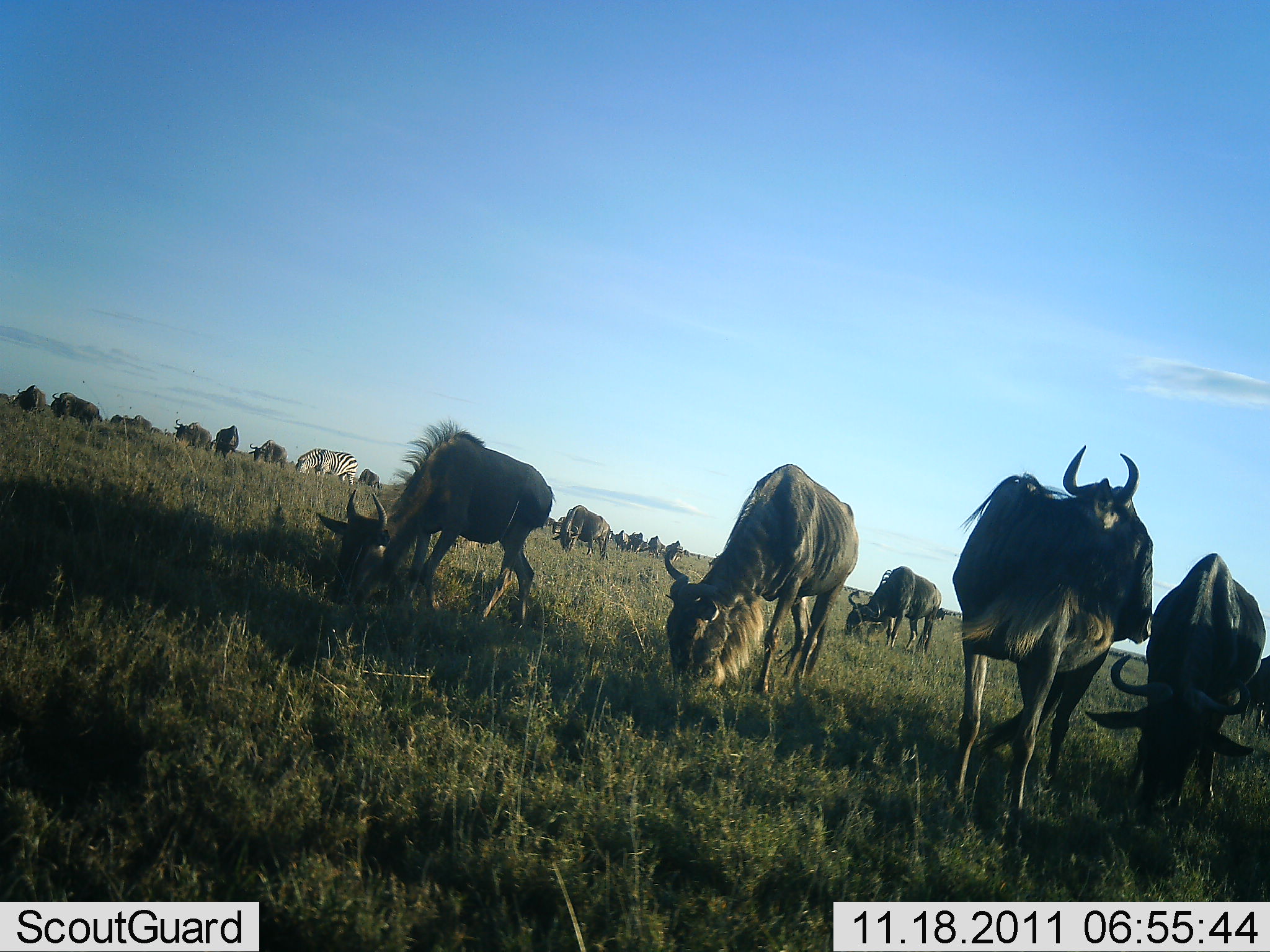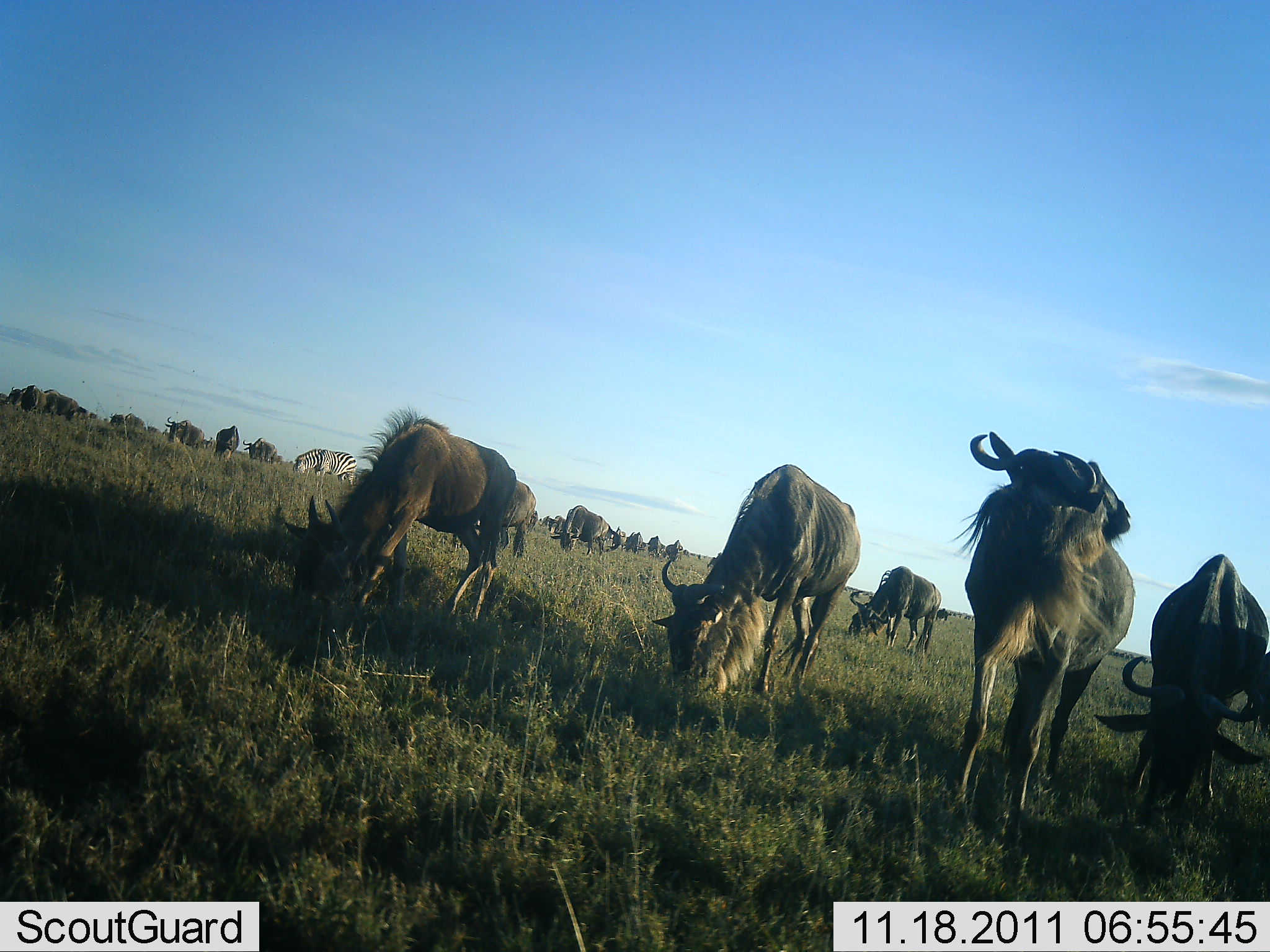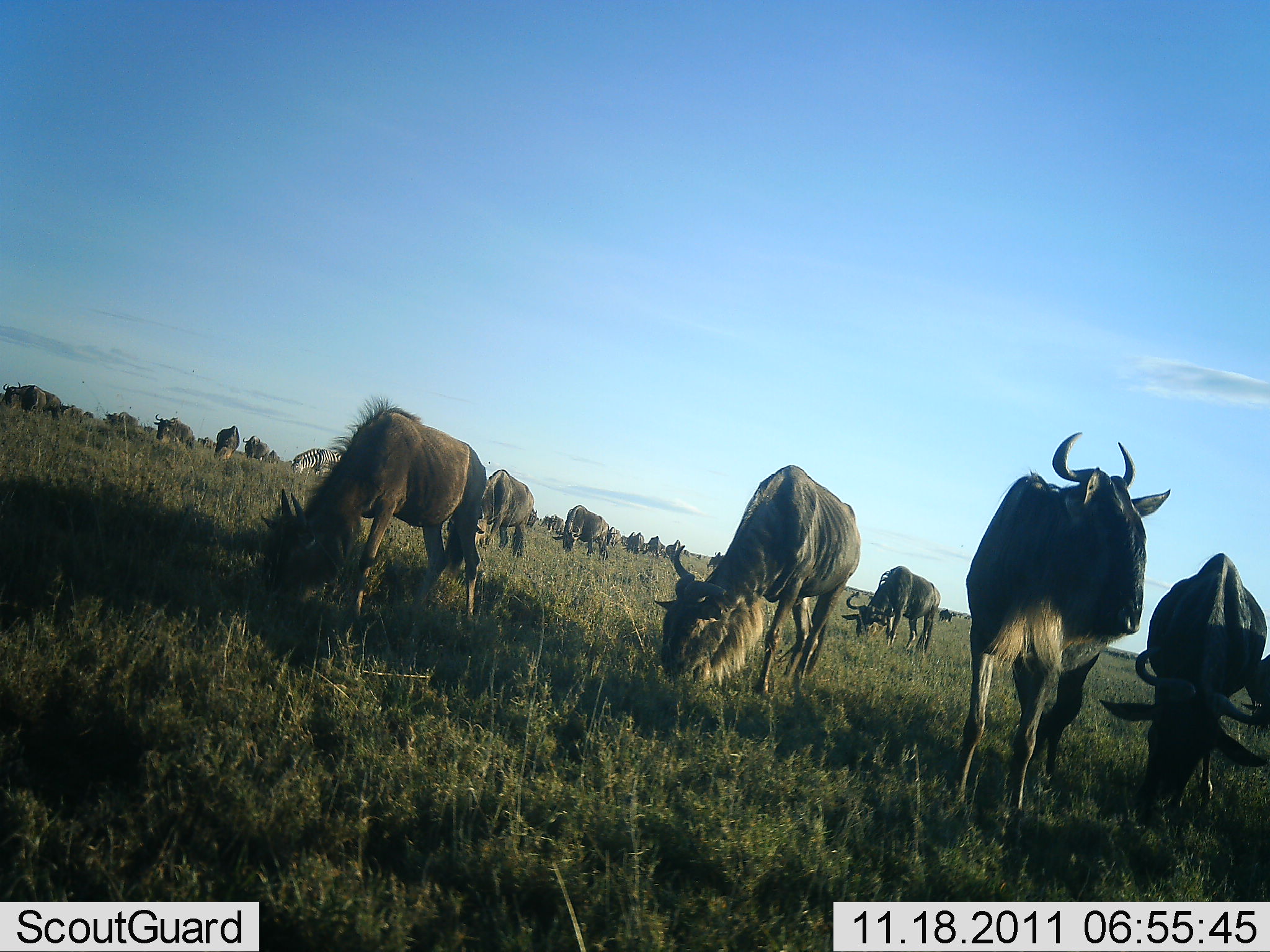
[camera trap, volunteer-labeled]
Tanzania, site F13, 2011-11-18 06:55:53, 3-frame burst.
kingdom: Animalia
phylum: Chordata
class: Mammalia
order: Artiodactyla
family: Bovidae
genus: Connochaetes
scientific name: Connochaetes taurinus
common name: blue wildebeest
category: wildebeest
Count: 11-50.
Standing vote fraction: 50%.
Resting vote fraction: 0%.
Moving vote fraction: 25%.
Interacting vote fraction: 0%.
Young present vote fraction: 0%.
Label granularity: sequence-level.